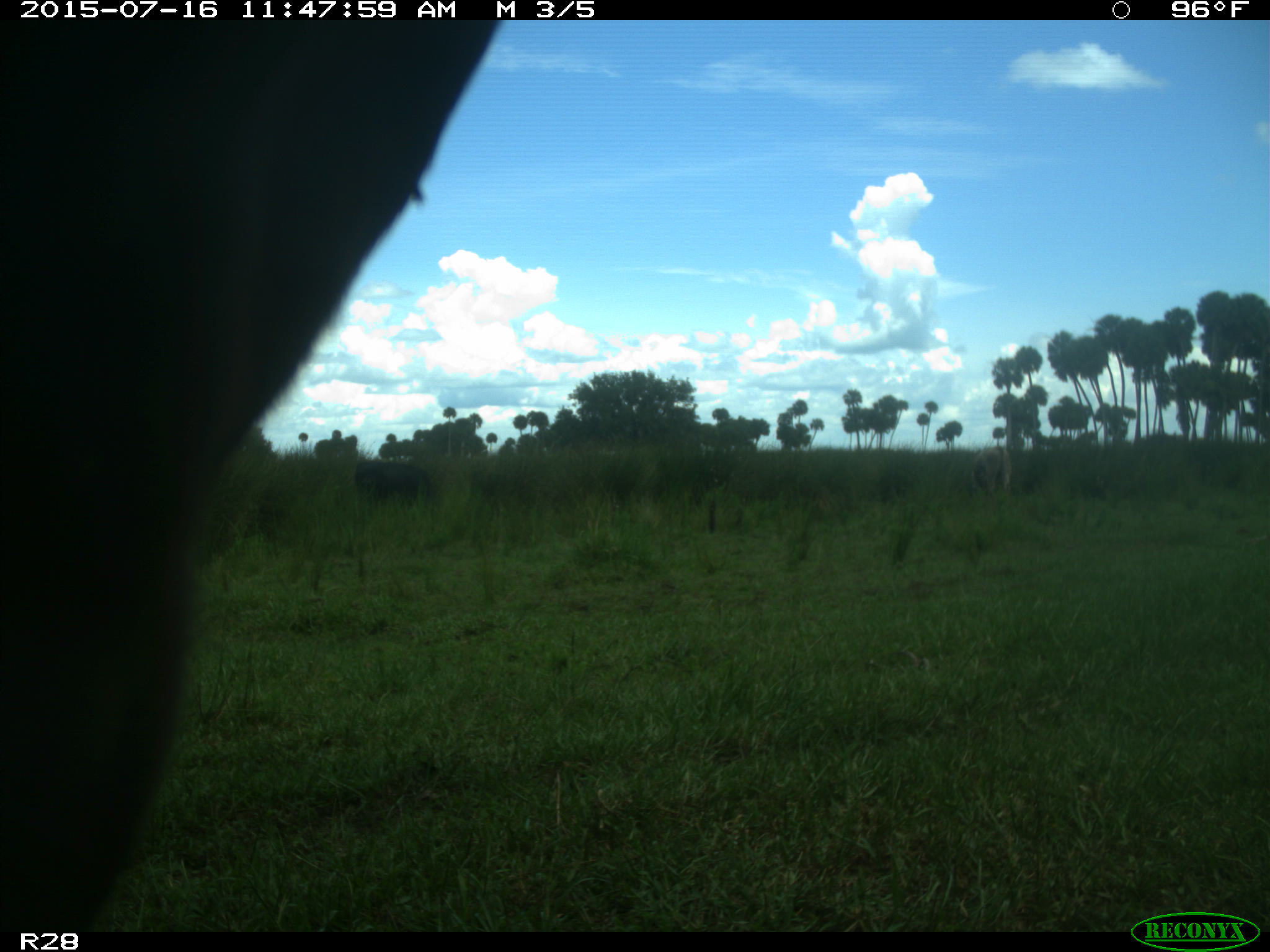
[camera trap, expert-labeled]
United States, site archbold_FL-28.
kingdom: Animalia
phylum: Chordata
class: Mammalia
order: Artiodactyla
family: Bovidae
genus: Bos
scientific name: Bos taurus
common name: domestic cow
Bos taurus (domestic cow).